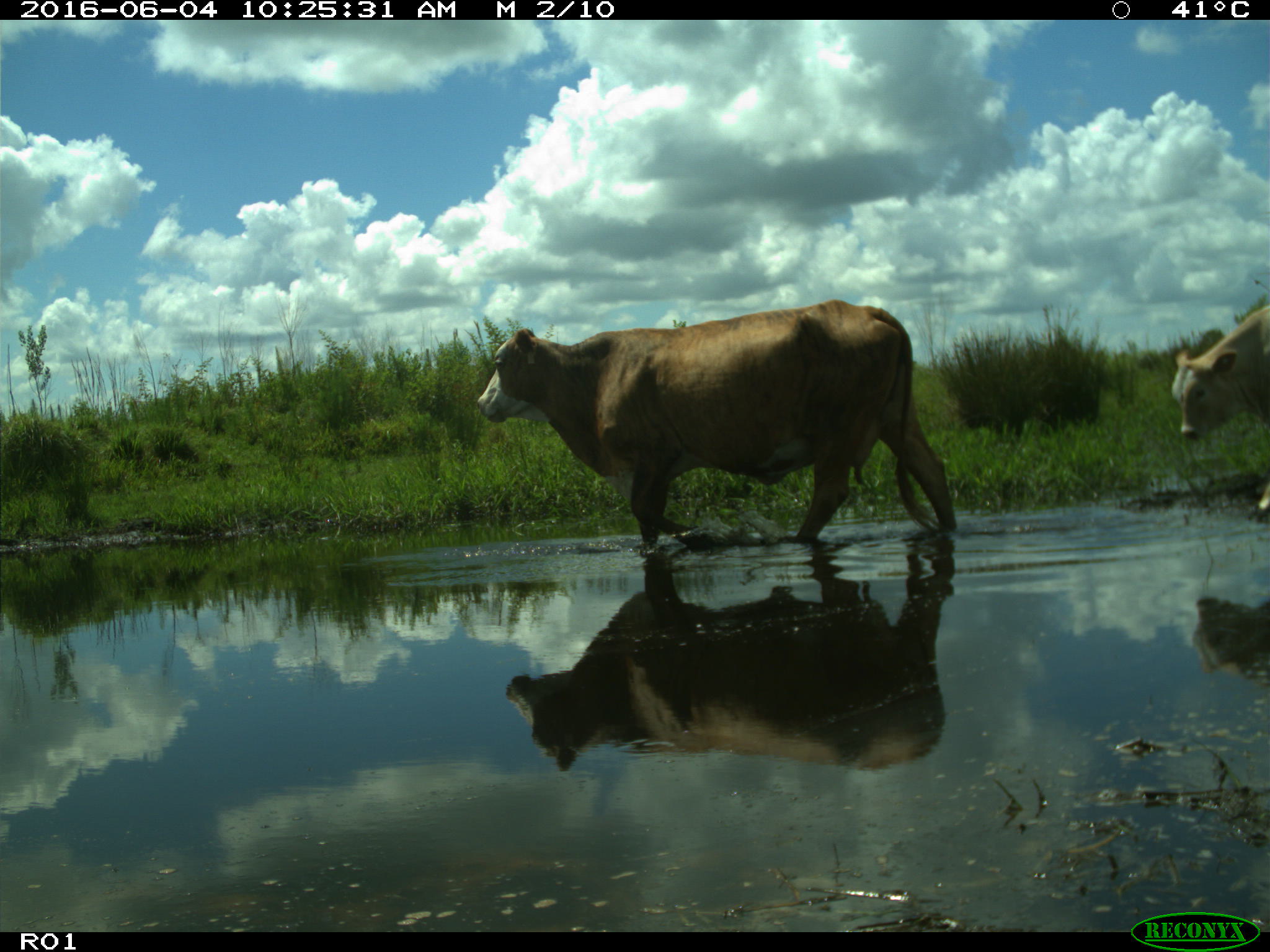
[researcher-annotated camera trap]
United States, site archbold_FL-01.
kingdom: Animalia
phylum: Chordata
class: Mammalia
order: Artiodactyla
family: Bovidae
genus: Bos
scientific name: Bos taurus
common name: domestic cow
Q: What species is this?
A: Bos taurus (domestic cow).